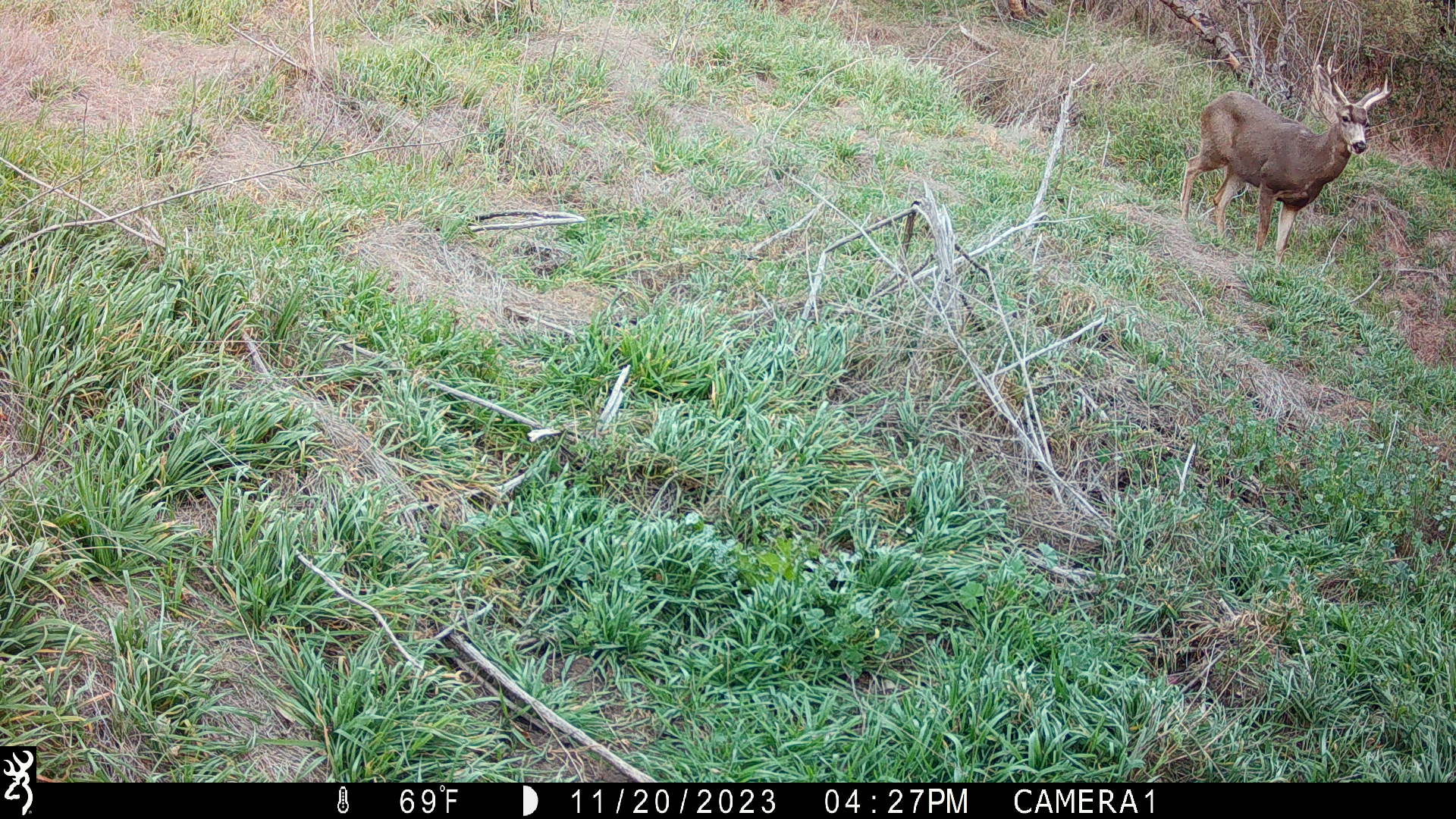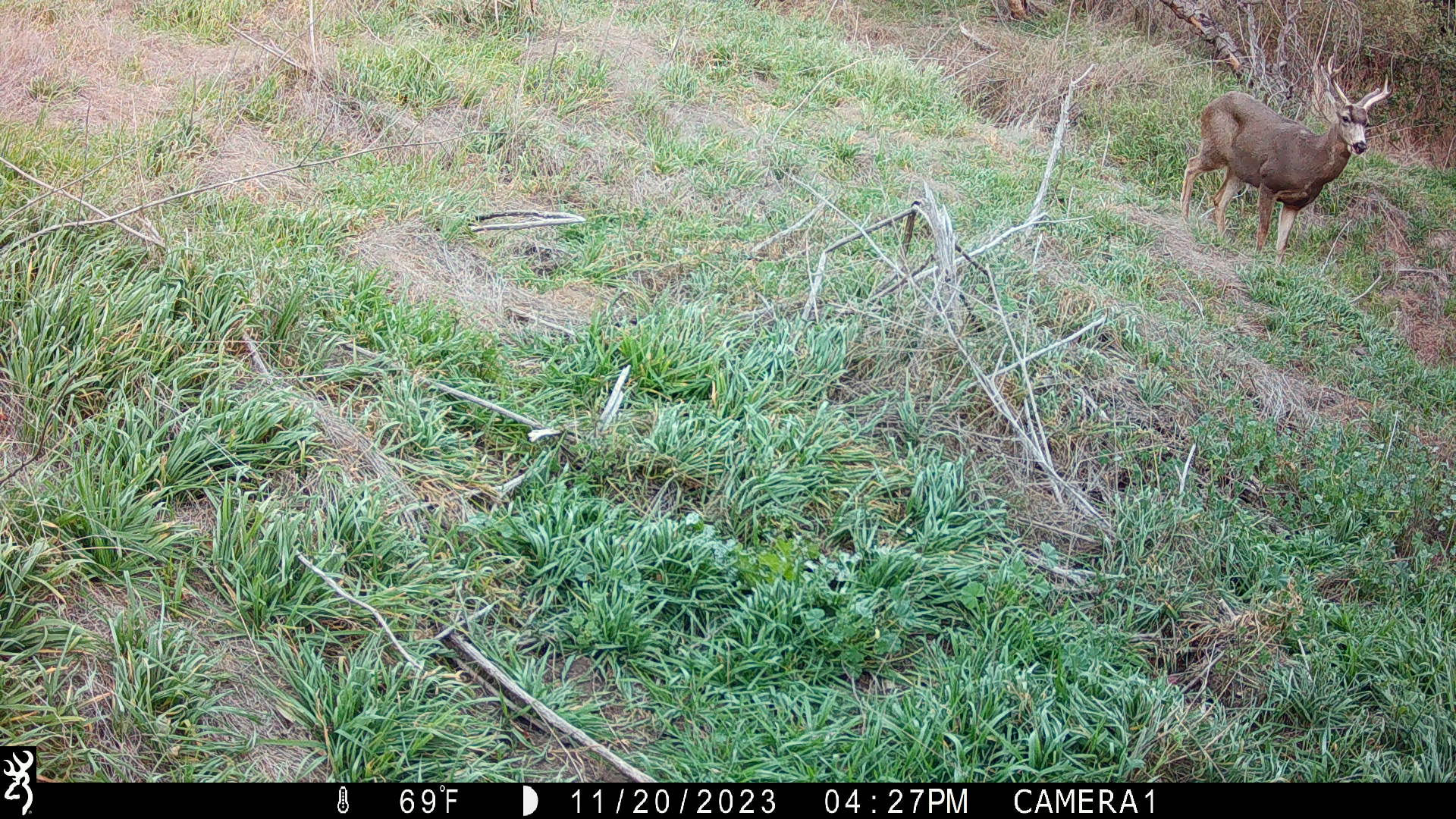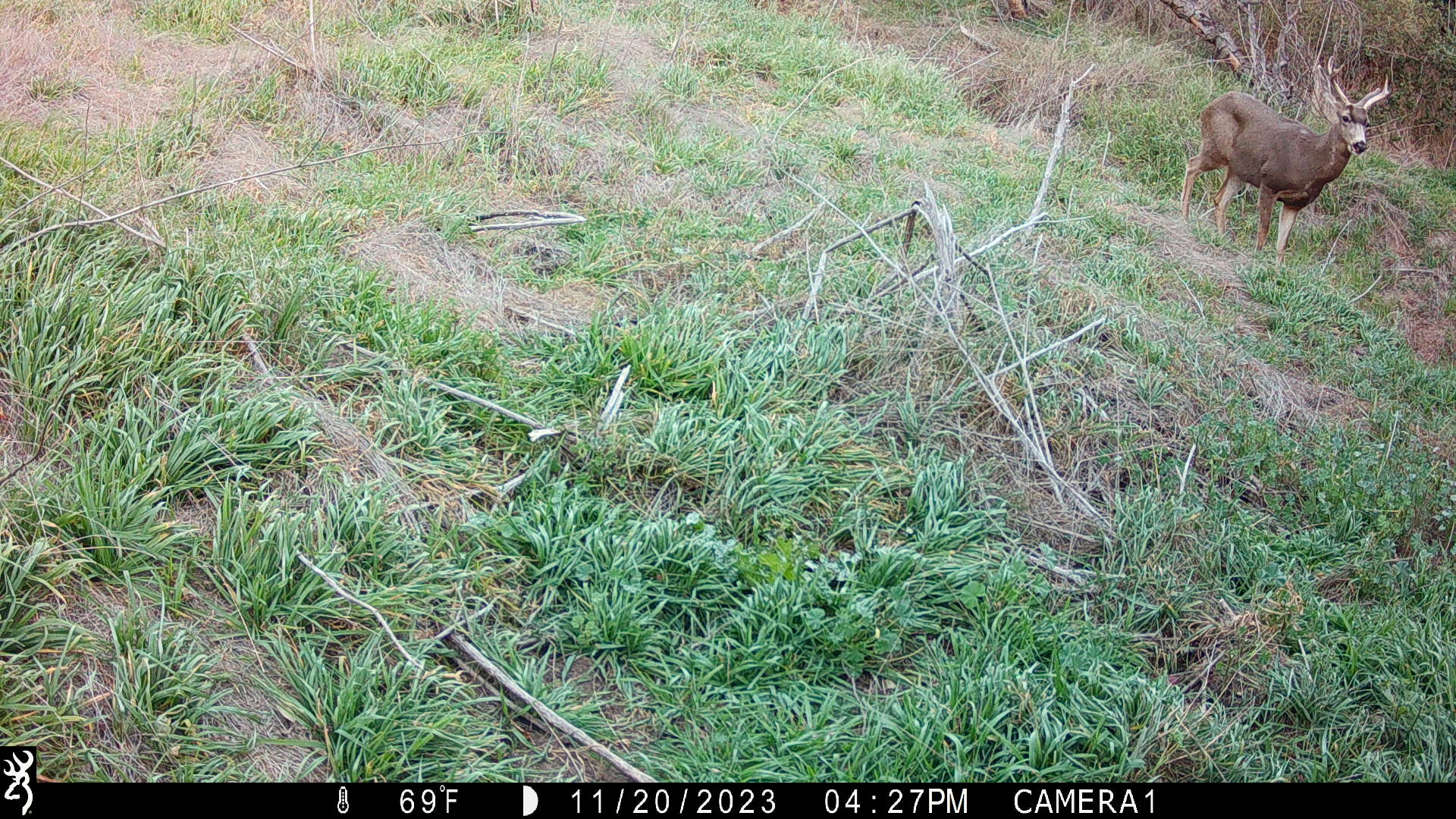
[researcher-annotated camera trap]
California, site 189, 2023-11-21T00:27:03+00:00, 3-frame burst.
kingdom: Animalia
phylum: Chordata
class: Mammalia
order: Artiodactyla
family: Cervidae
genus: Odocoileus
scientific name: Odocoileus hemionus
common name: mule deer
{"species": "mule deer (Odocoileus hemionus)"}